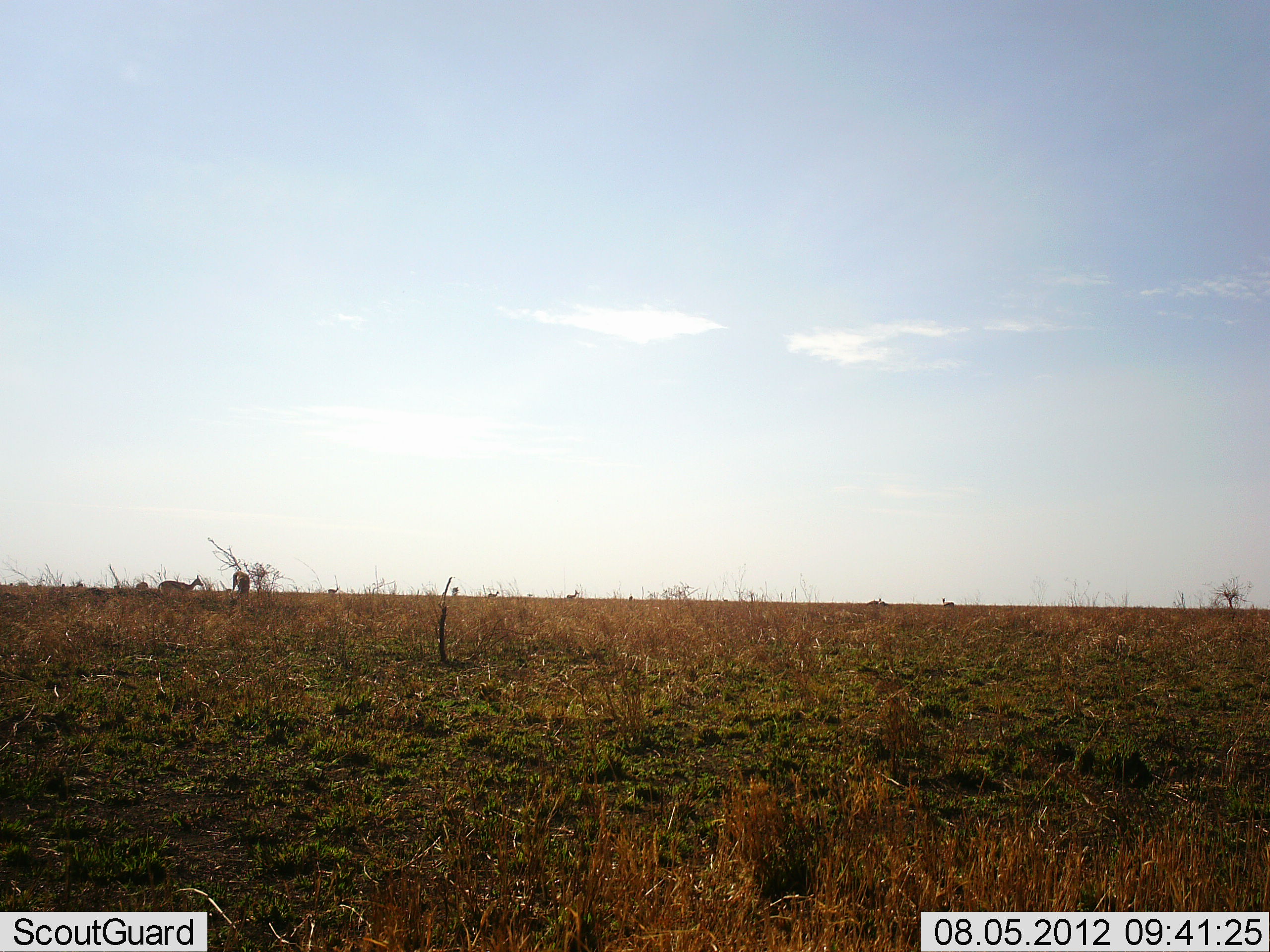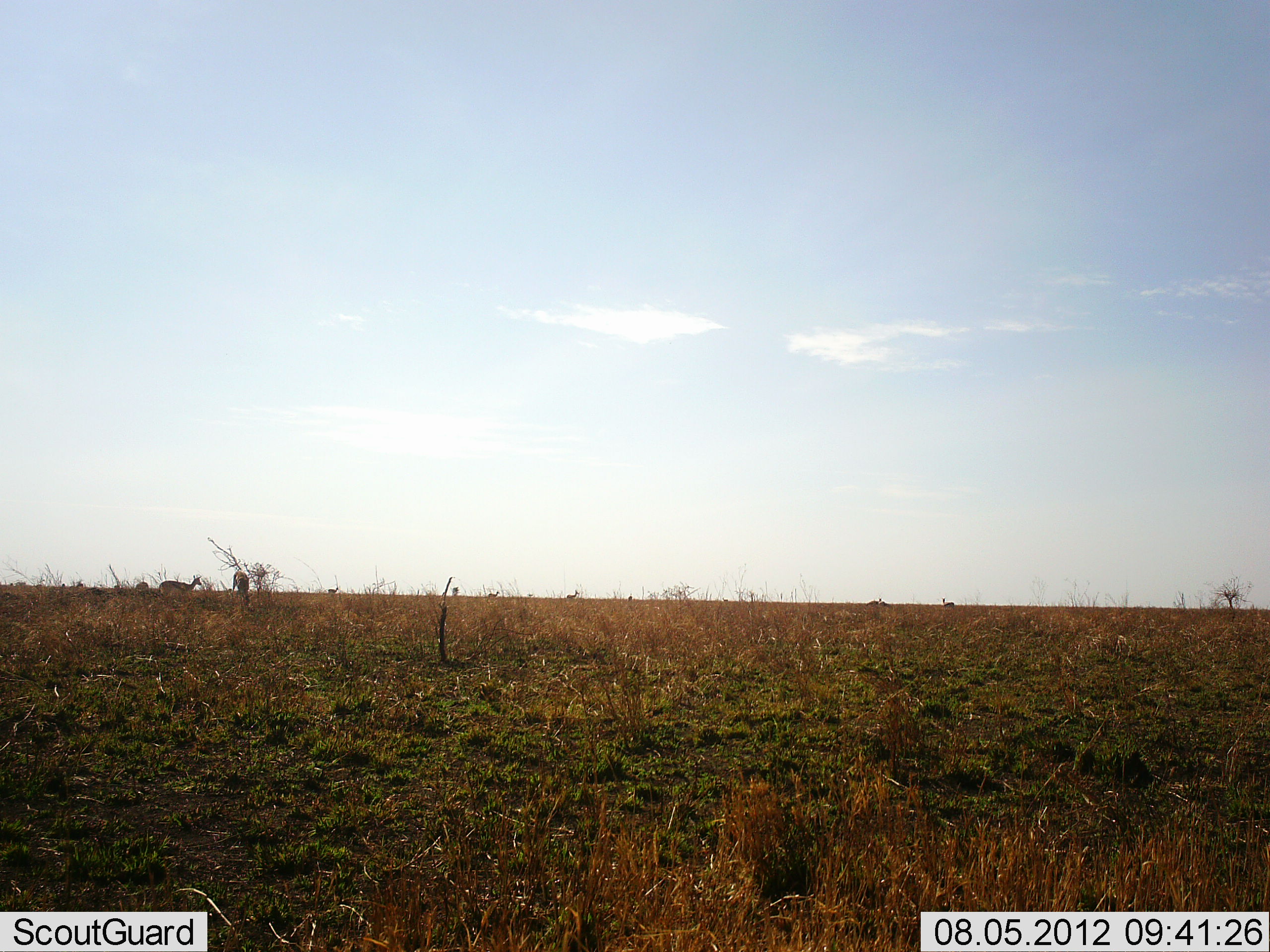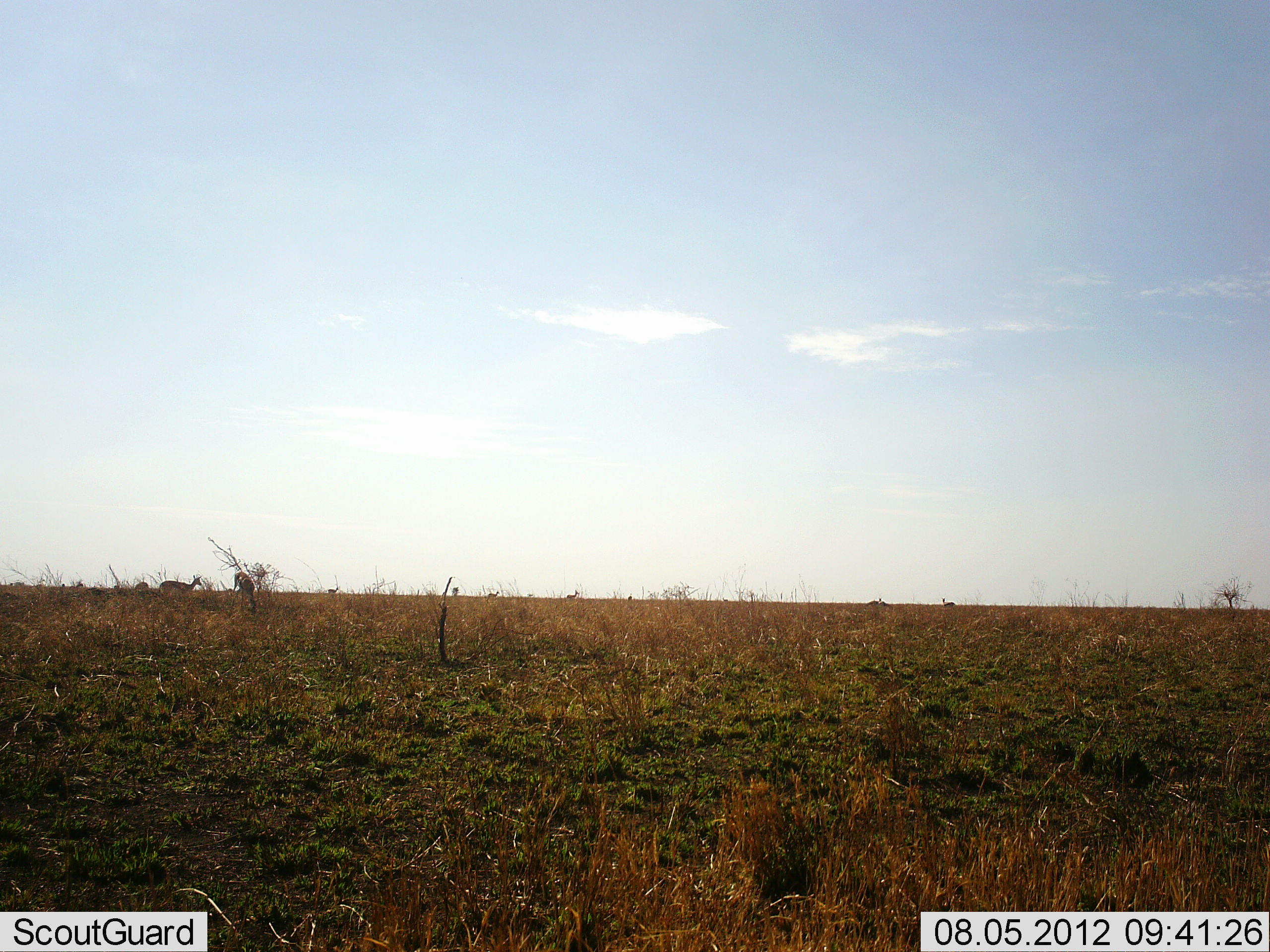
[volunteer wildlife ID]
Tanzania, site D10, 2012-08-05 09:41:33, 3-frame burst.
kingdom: Animalia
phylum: Chordata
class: Mammalia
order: Artiodactyla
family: Bovidae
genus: Eudorcas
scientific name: Eudorcas thomsonii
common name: thomson's gazelle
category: gazellethomsons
Gazellethomsons (thomson's gazelle) (Eudorcas thomsonii), count 6. Behavior (volunteer vote fractions): standing 88%, resting 12%, moving 12%, interacting 0%. Young present (vote fraction): 0%. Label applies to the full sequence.